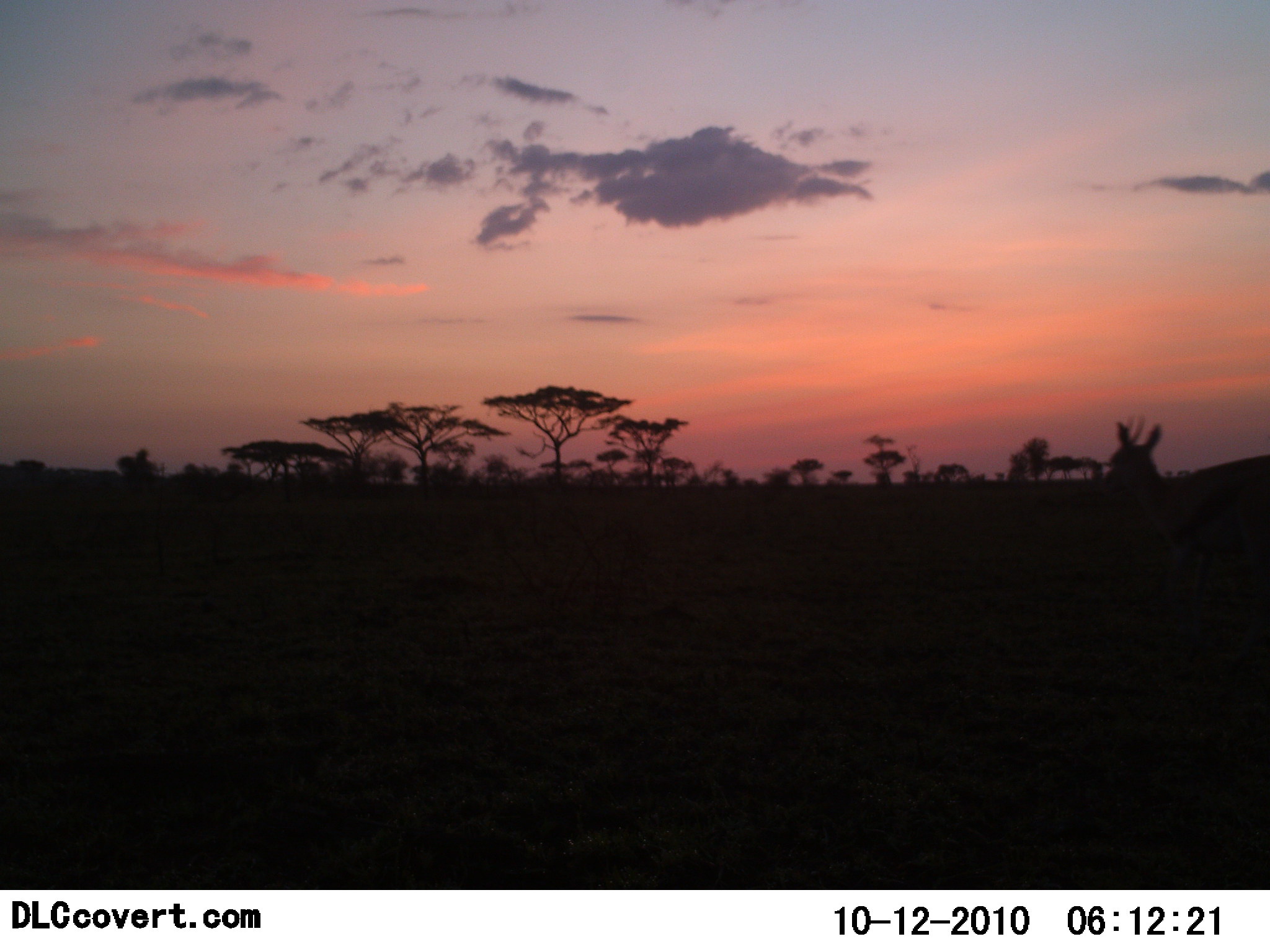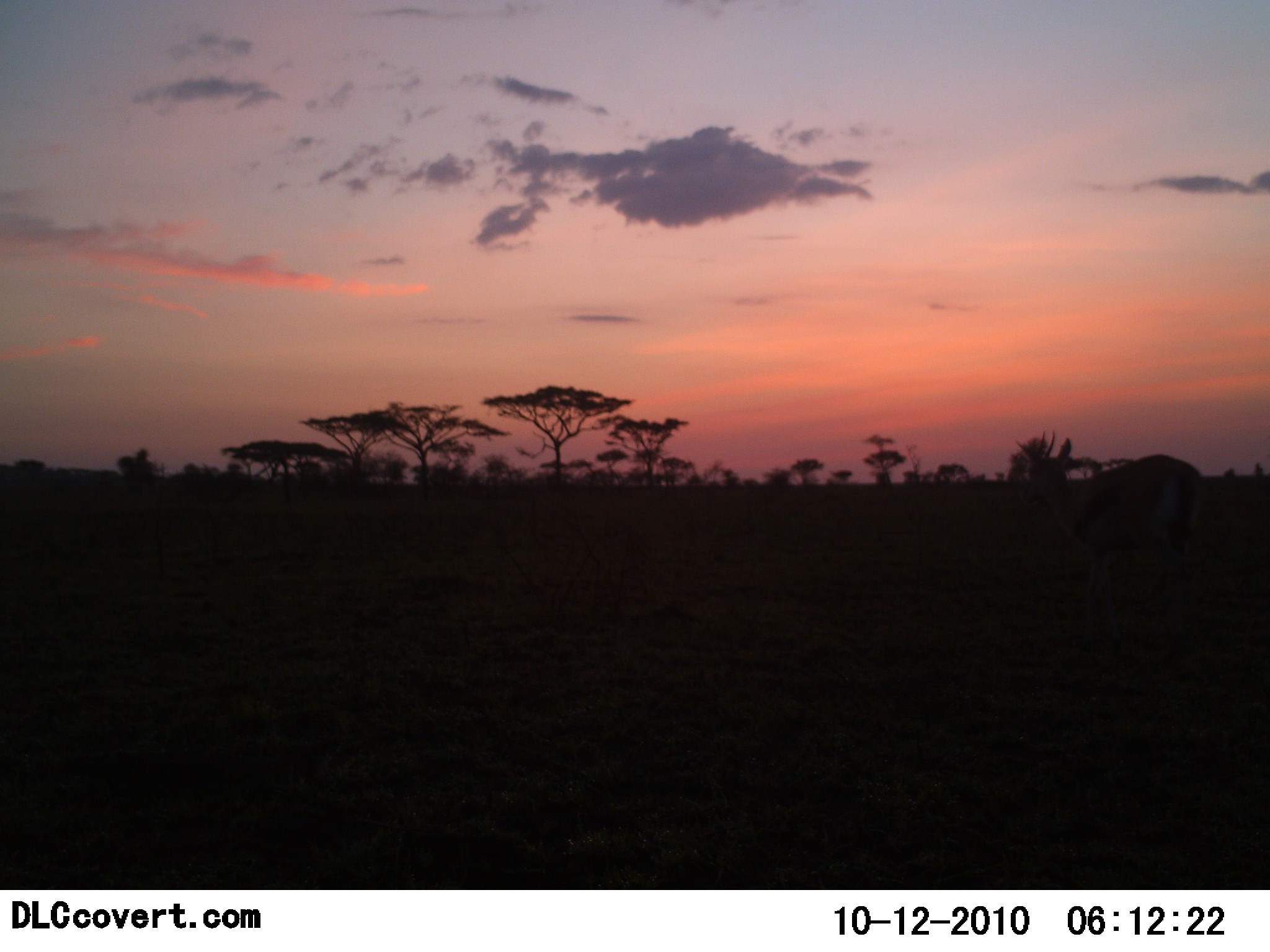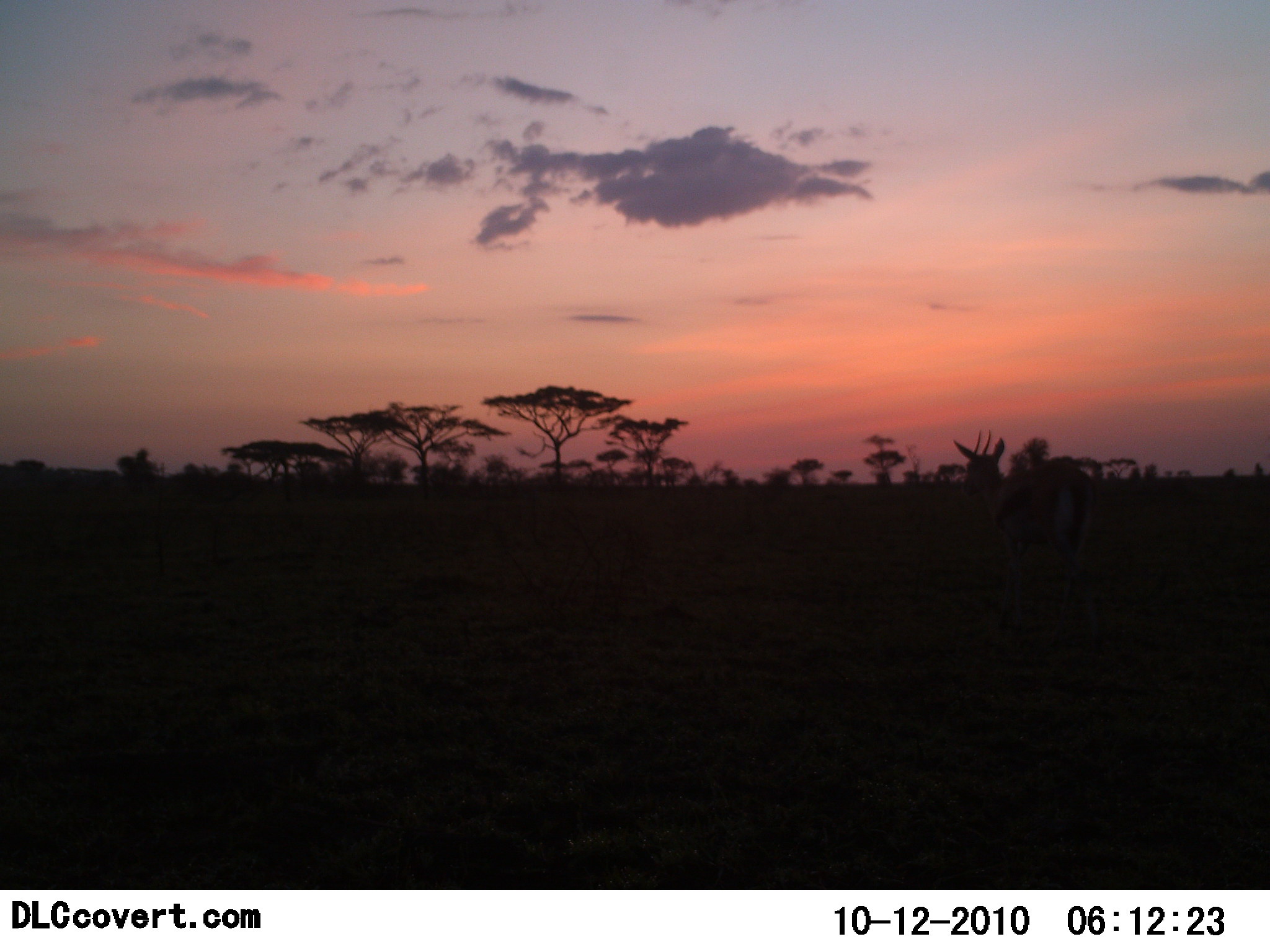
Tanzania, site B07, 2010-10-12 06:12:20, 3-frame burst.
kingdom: Animalia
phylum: Chordata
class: Mammalia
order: Artiodactyla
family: Bovidae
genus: Eudorcas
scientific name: Eudorcas thomsonii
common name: thomson's gazelle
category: gazellethomsons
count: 1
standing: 5%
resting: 0%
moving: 100%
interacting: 0%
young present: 0%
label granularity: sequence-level